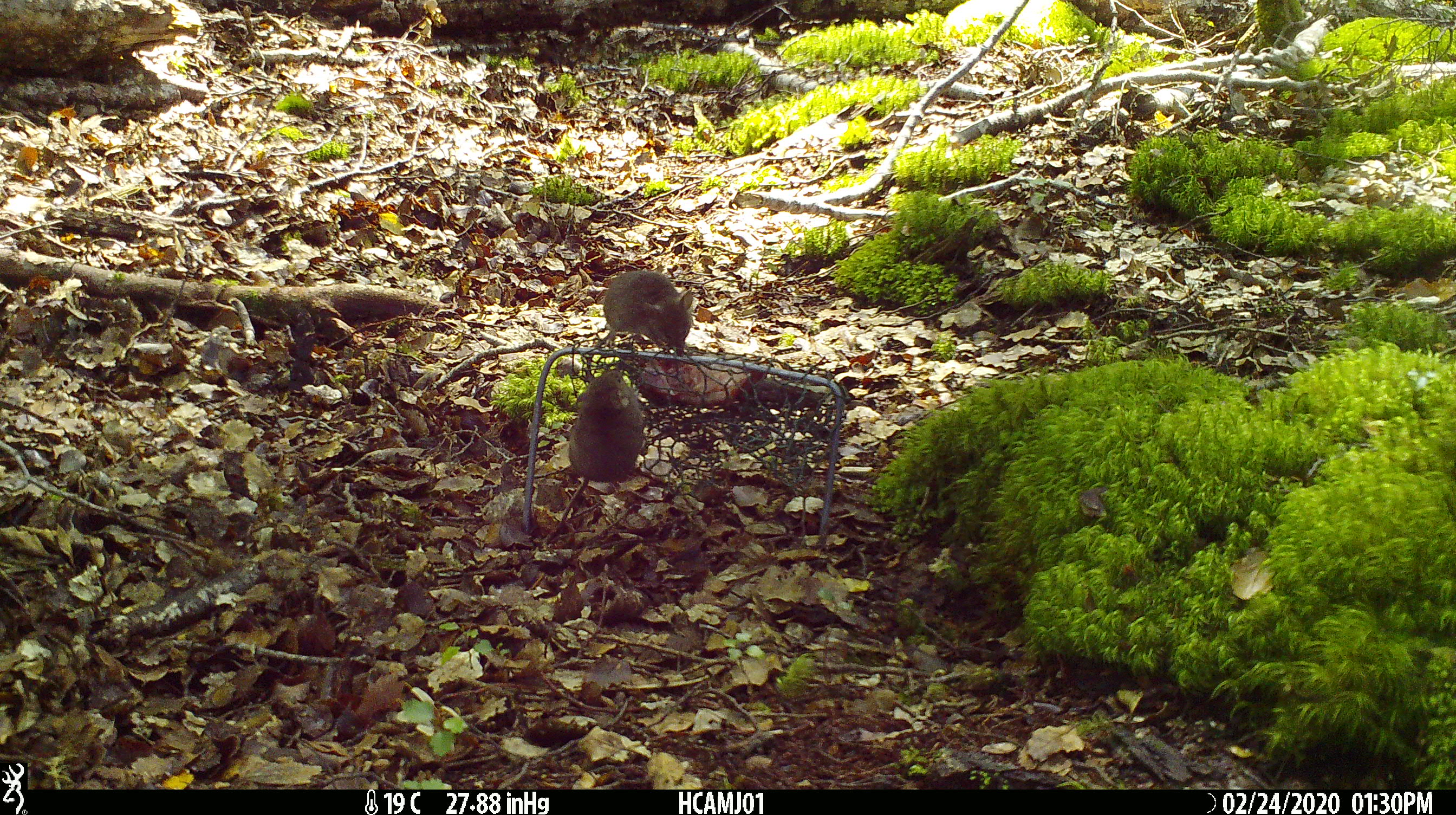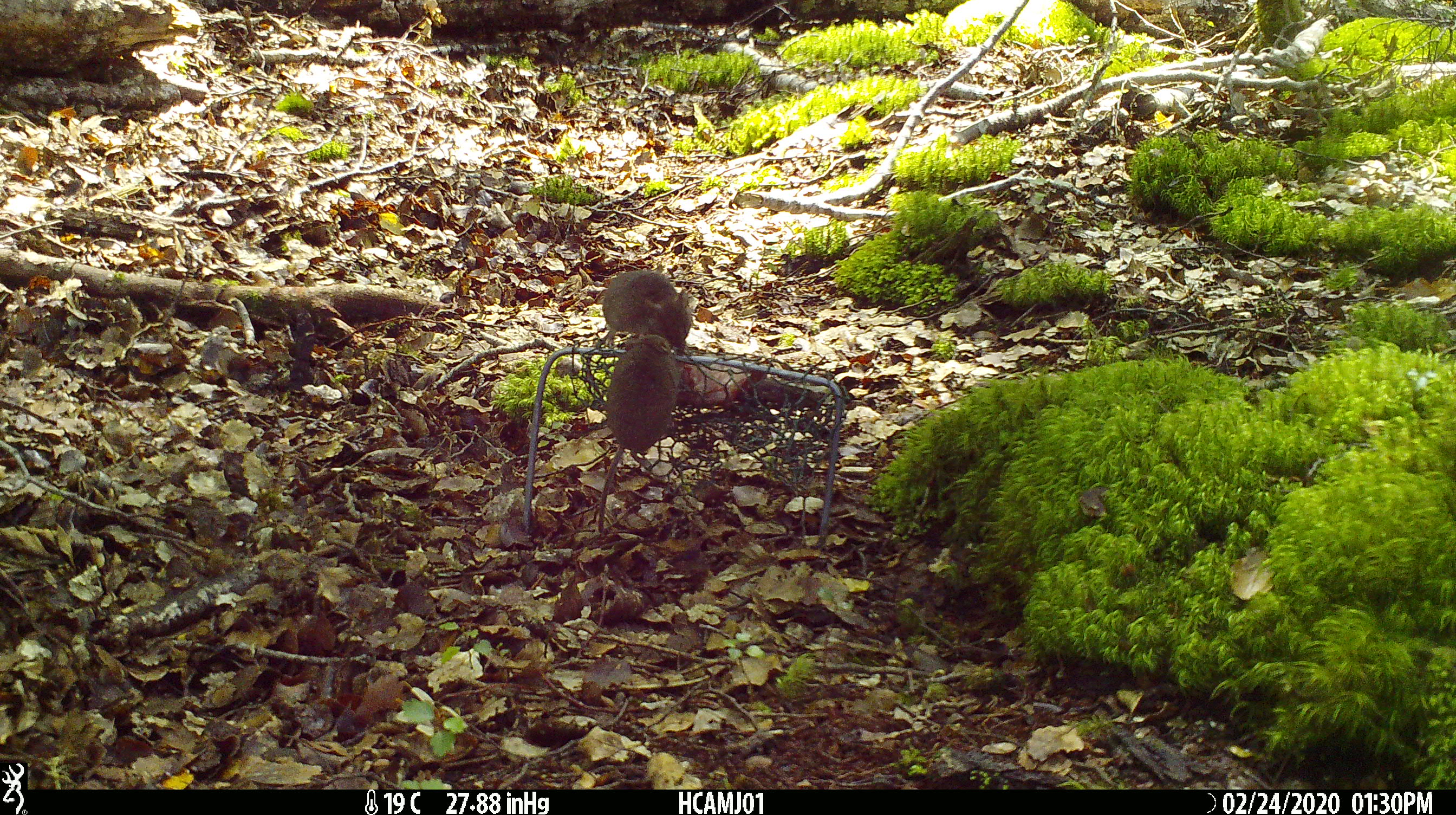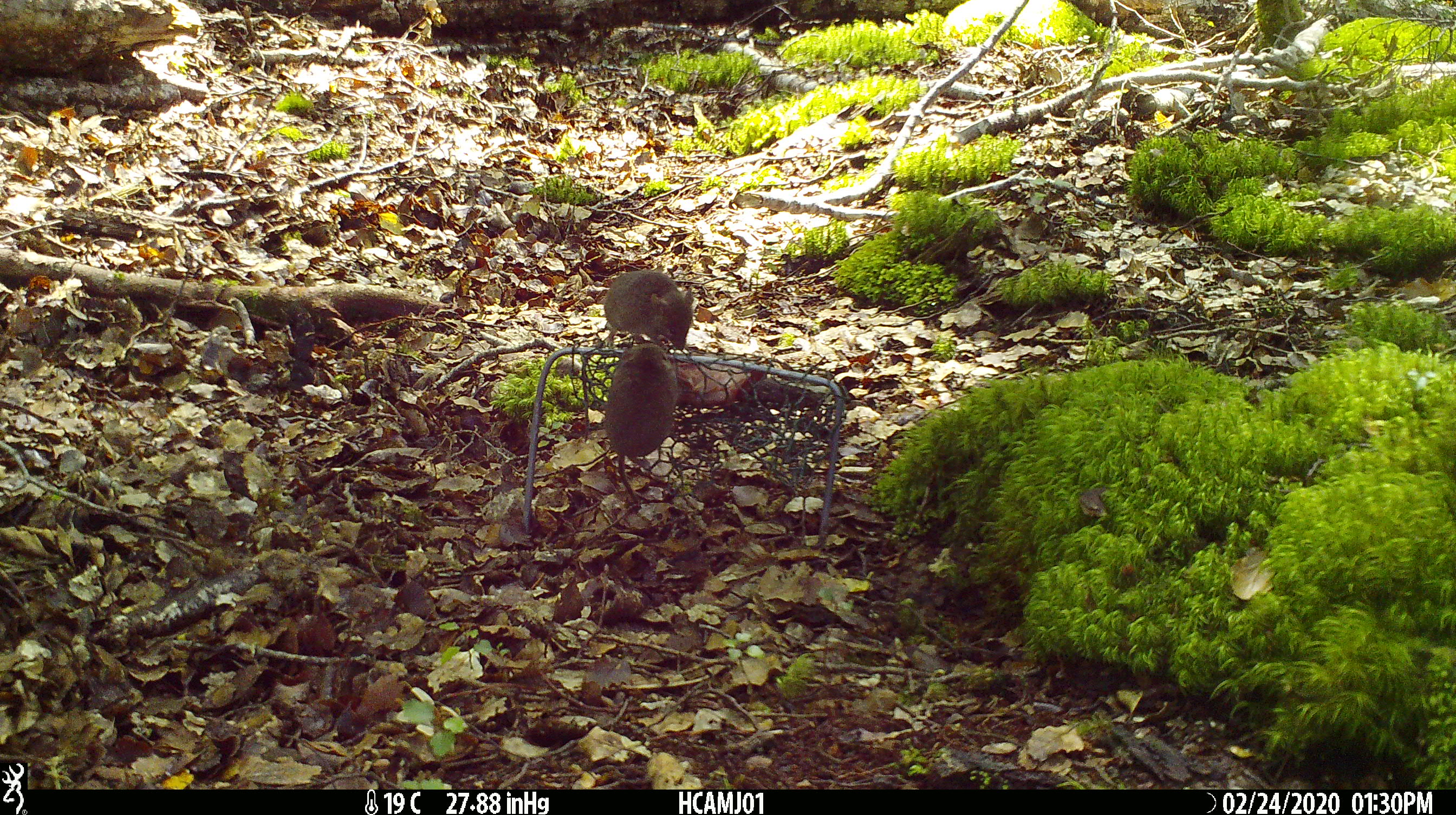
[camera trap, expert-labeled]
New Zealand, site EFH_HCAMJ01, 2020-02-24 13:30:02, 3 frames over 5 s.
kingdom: Animalia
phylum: Chordata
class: Mammalia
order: Rodentia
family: Muridae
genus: Mus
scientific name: Mus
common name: mouse